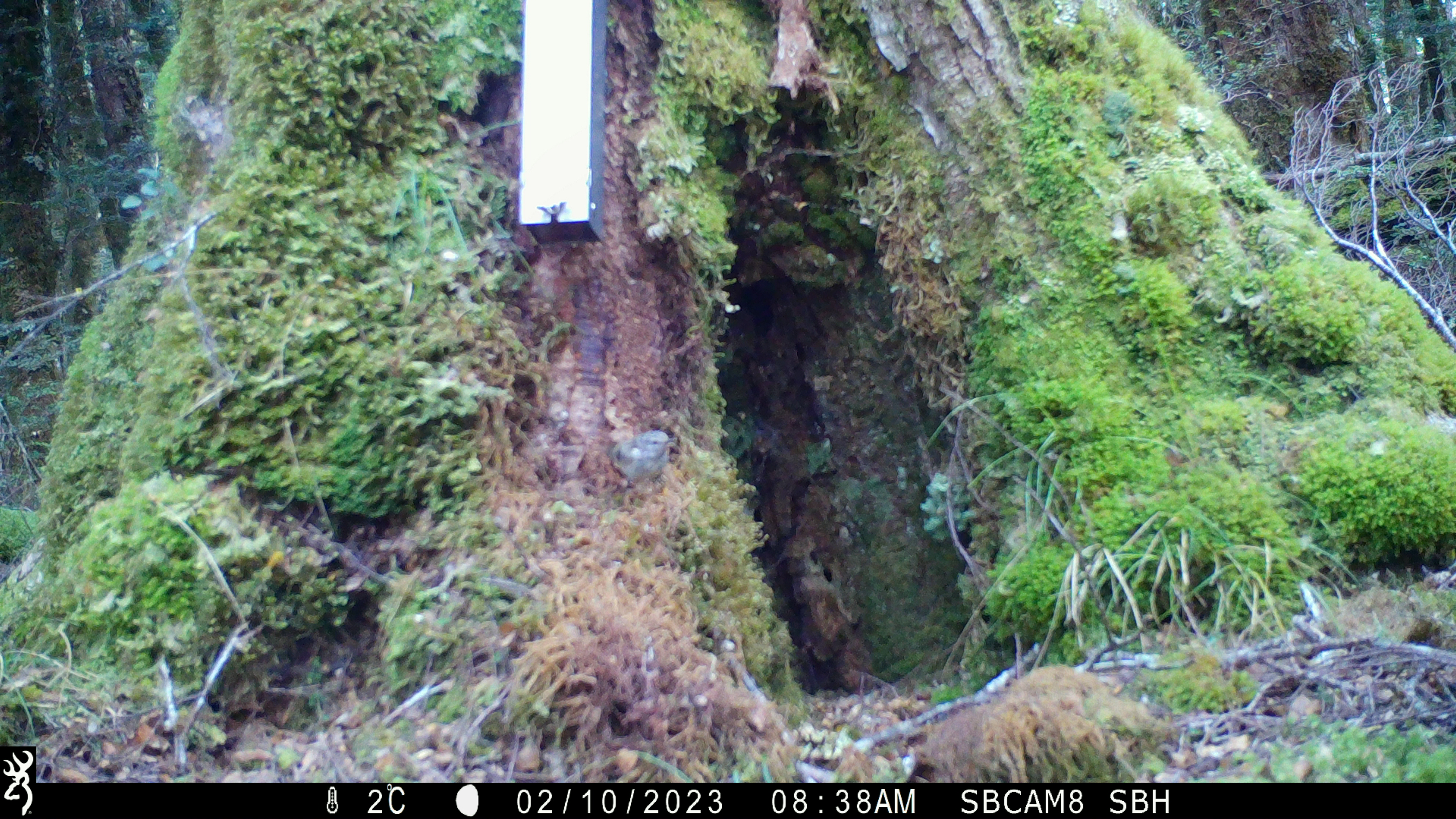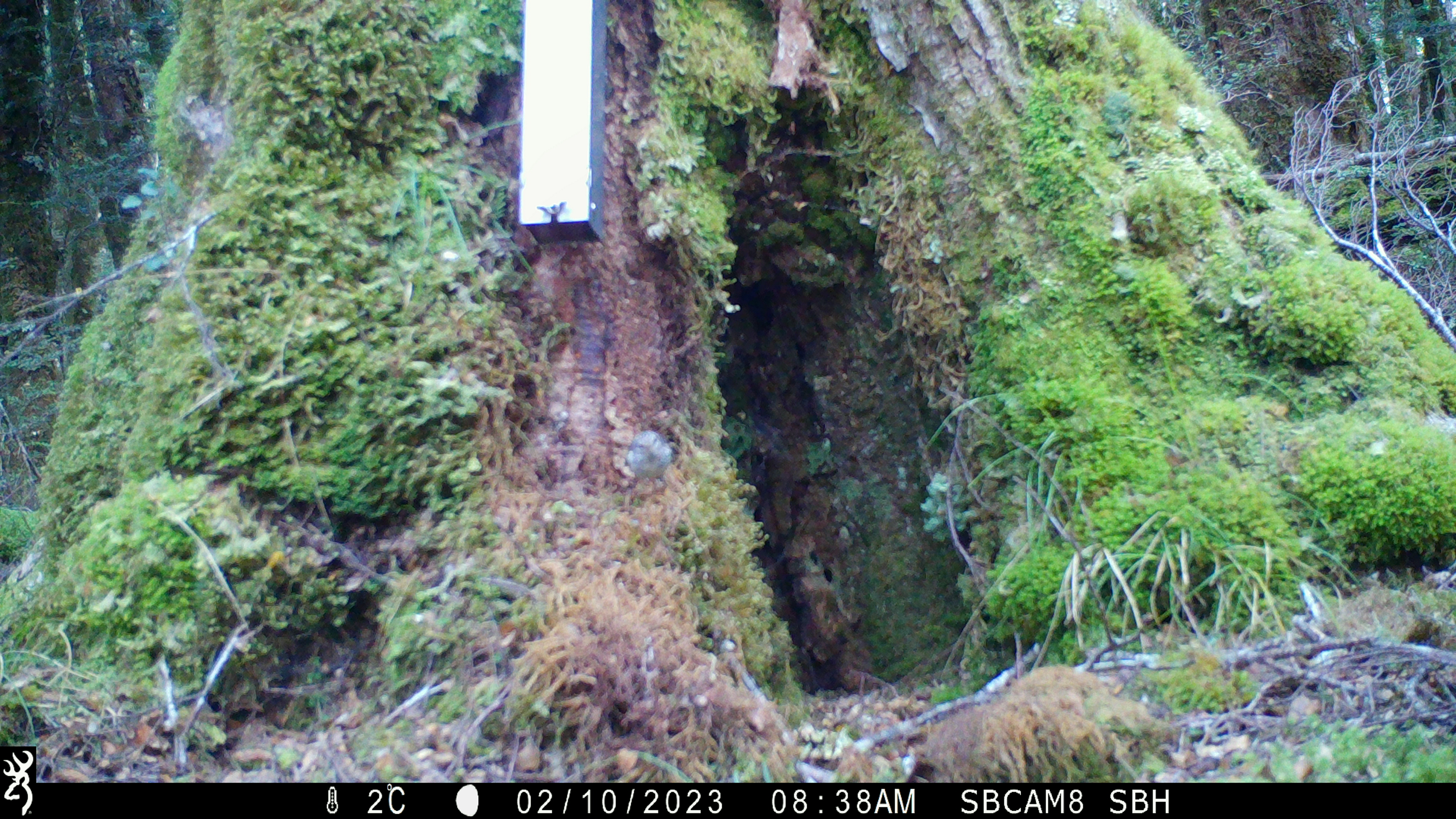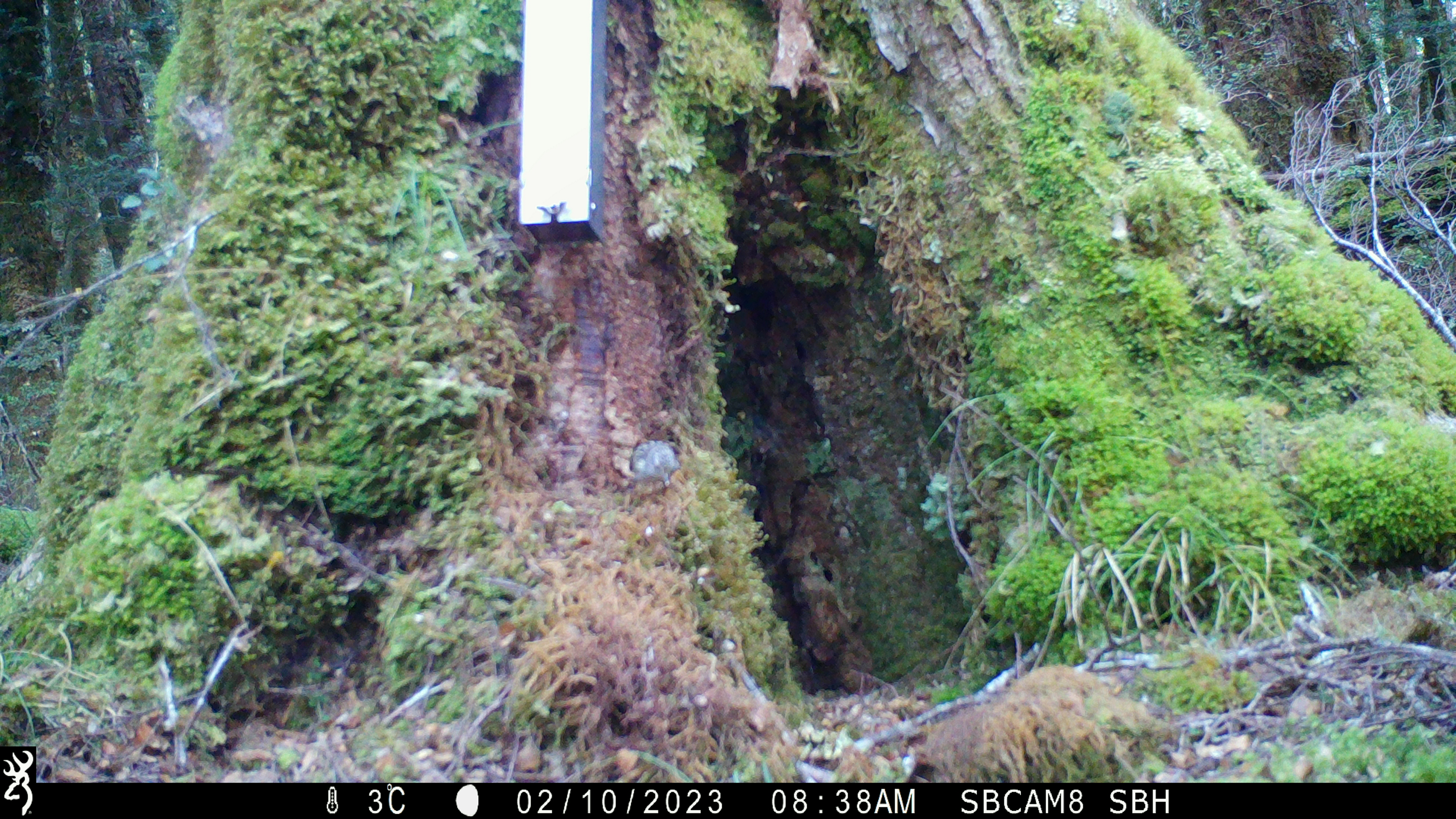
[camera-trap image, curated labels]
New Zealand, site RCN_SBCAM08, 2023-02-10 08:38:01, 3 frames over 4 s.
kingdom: Animalia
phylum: Chordata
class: Aves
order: Passeriformes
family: Acanthisittidae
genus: Acanthisitta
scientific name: Acanthisitta chloris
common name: rifleman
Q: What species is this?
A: Rifleman (Acanthisitta chloris).